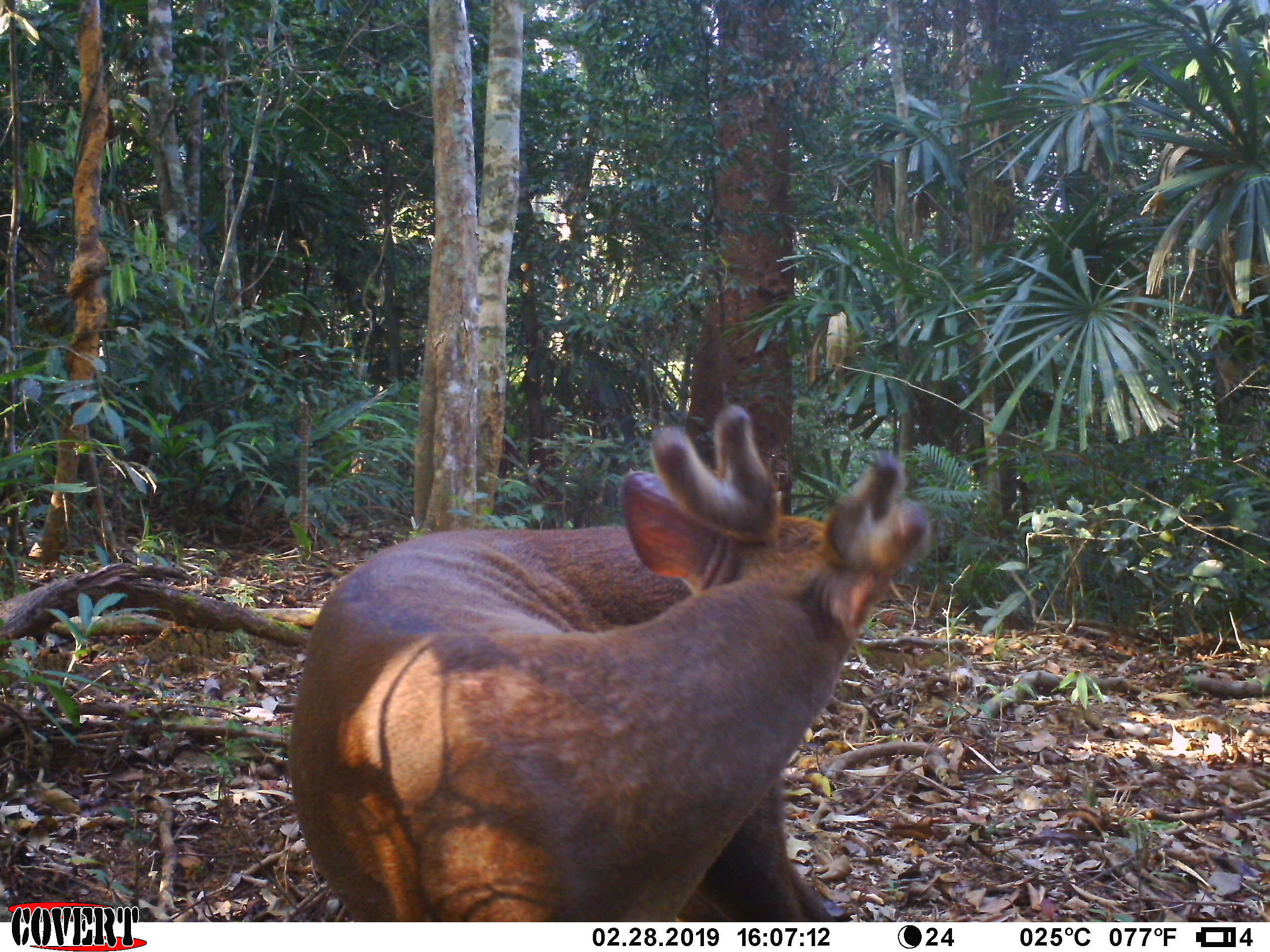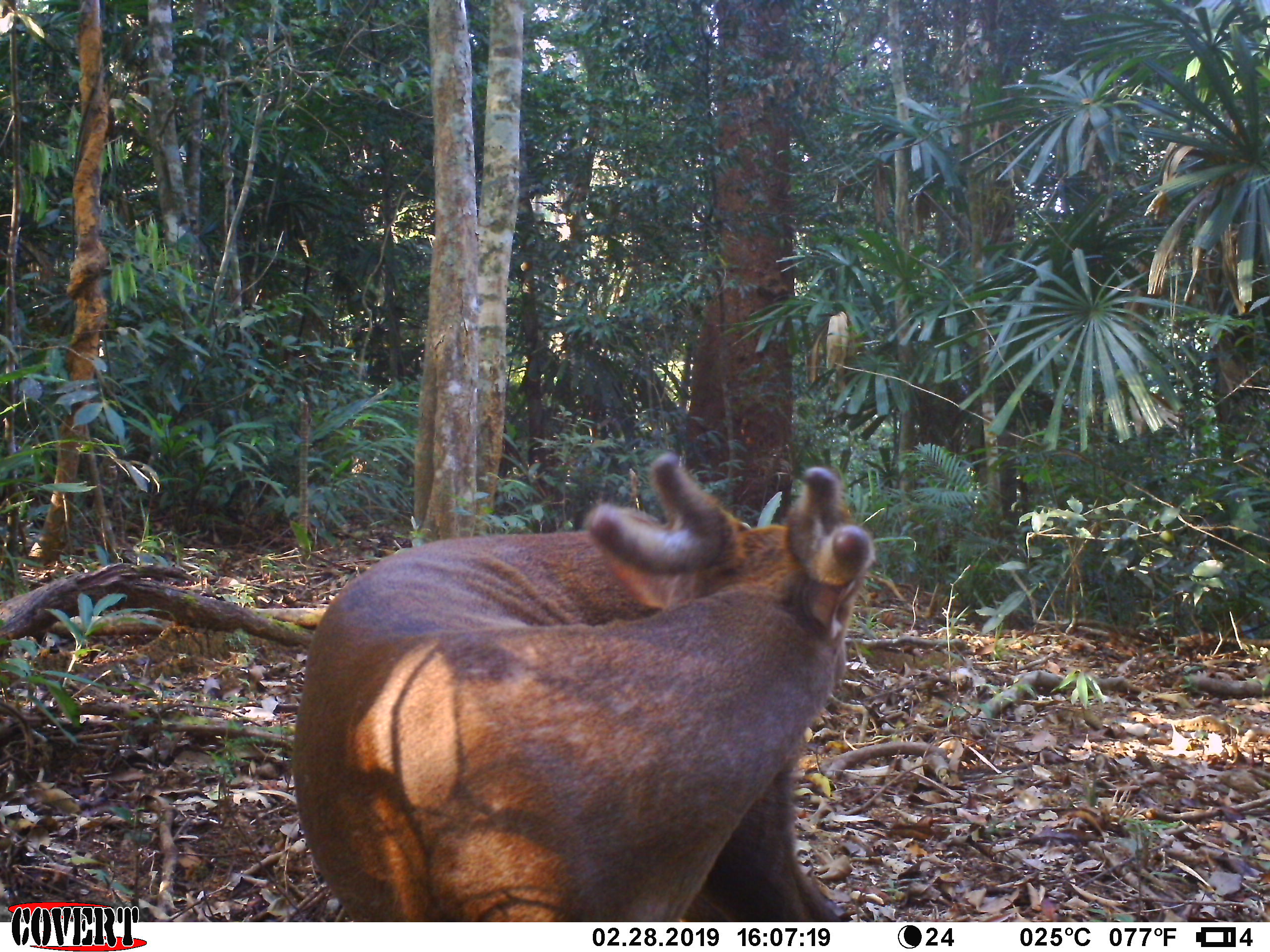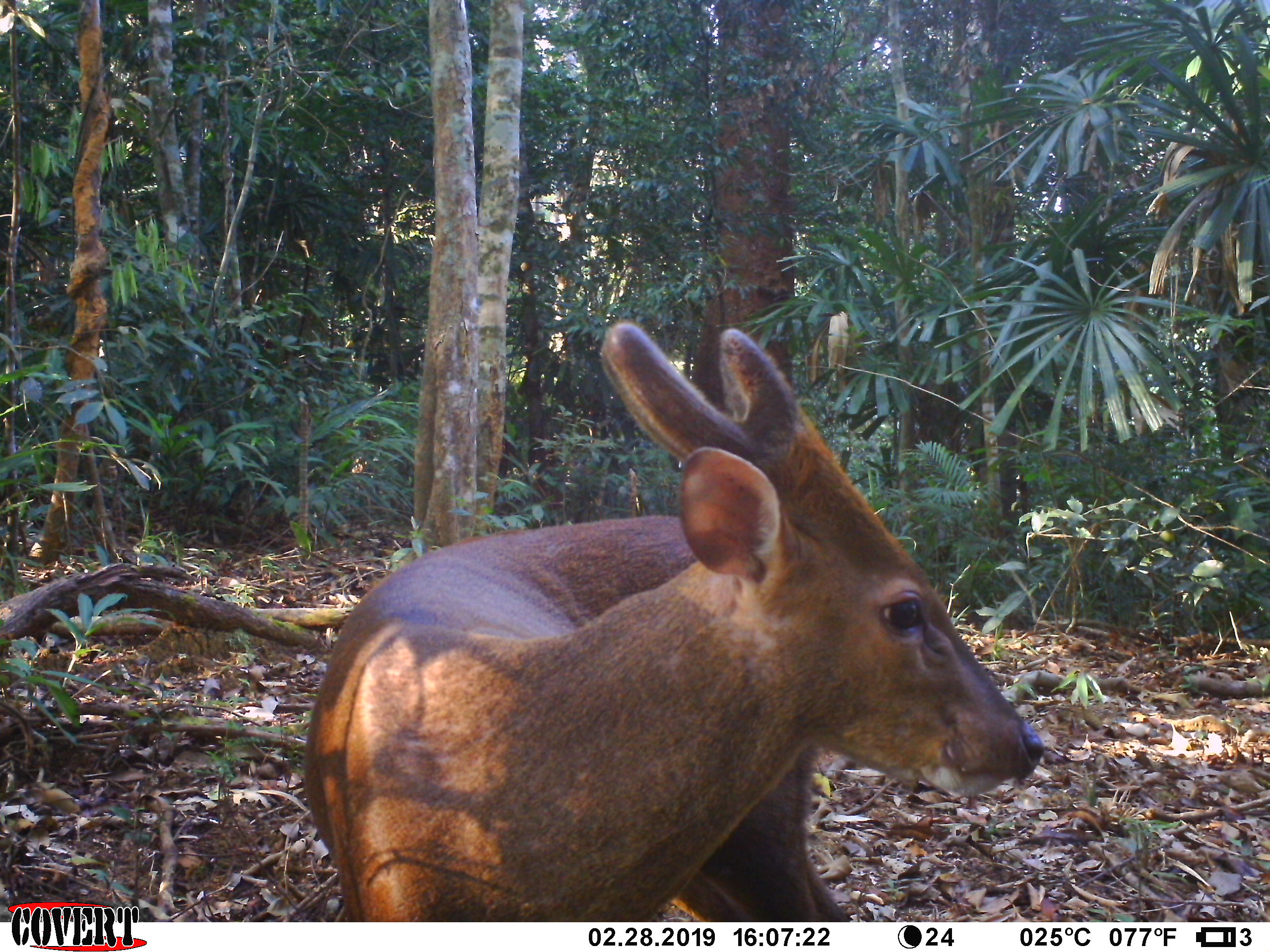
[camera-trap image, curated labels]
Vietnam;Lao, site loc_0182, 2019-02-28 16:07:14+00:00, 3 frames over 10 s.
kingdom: Animalia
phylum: Chordata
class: Mammalia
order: Artiodactyla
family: Cervidae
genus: Muntiacus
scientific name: Muntiacus vuquangensis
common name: large-antlered muntjac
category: large antlered muntjac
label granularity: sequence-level